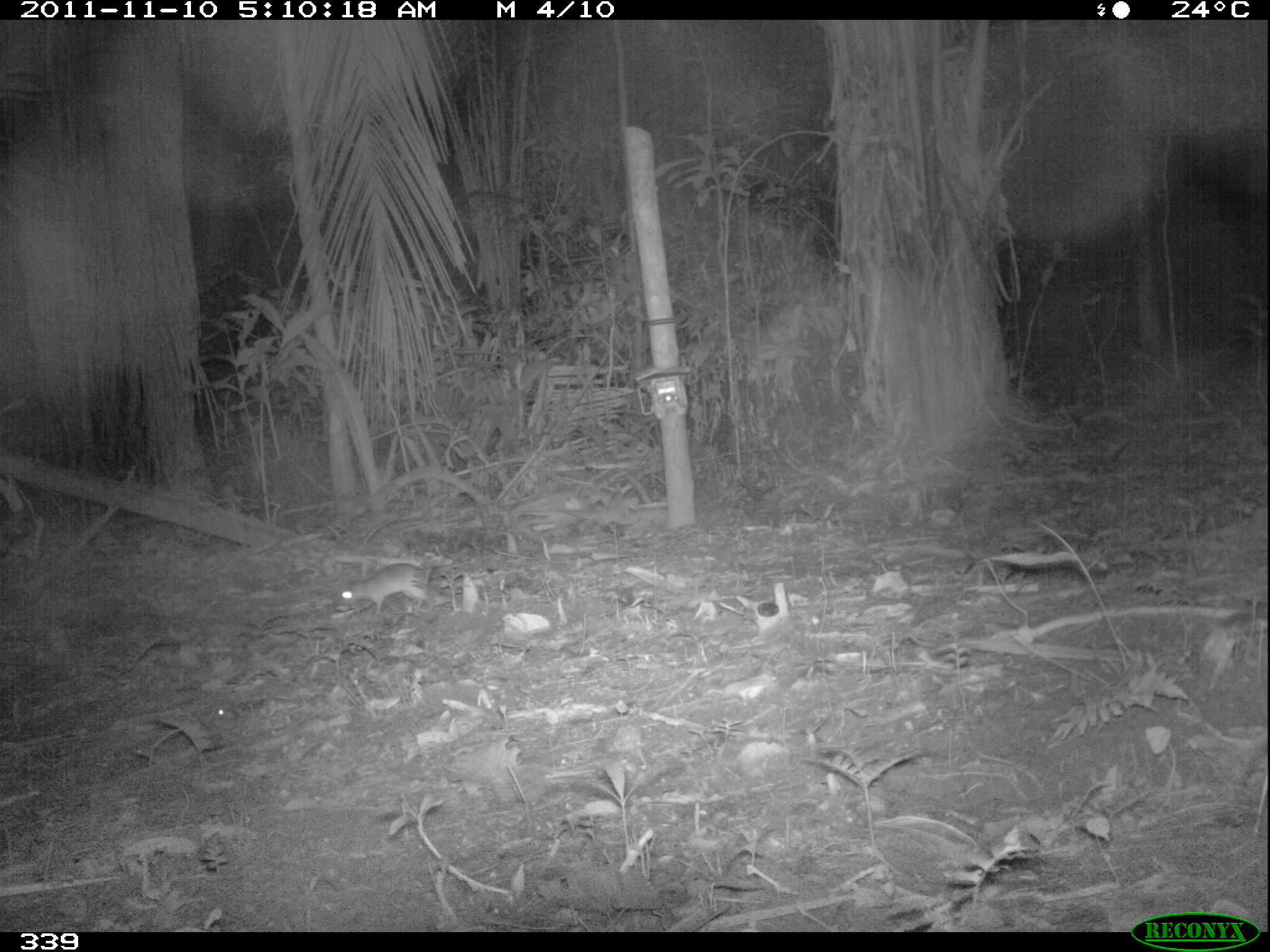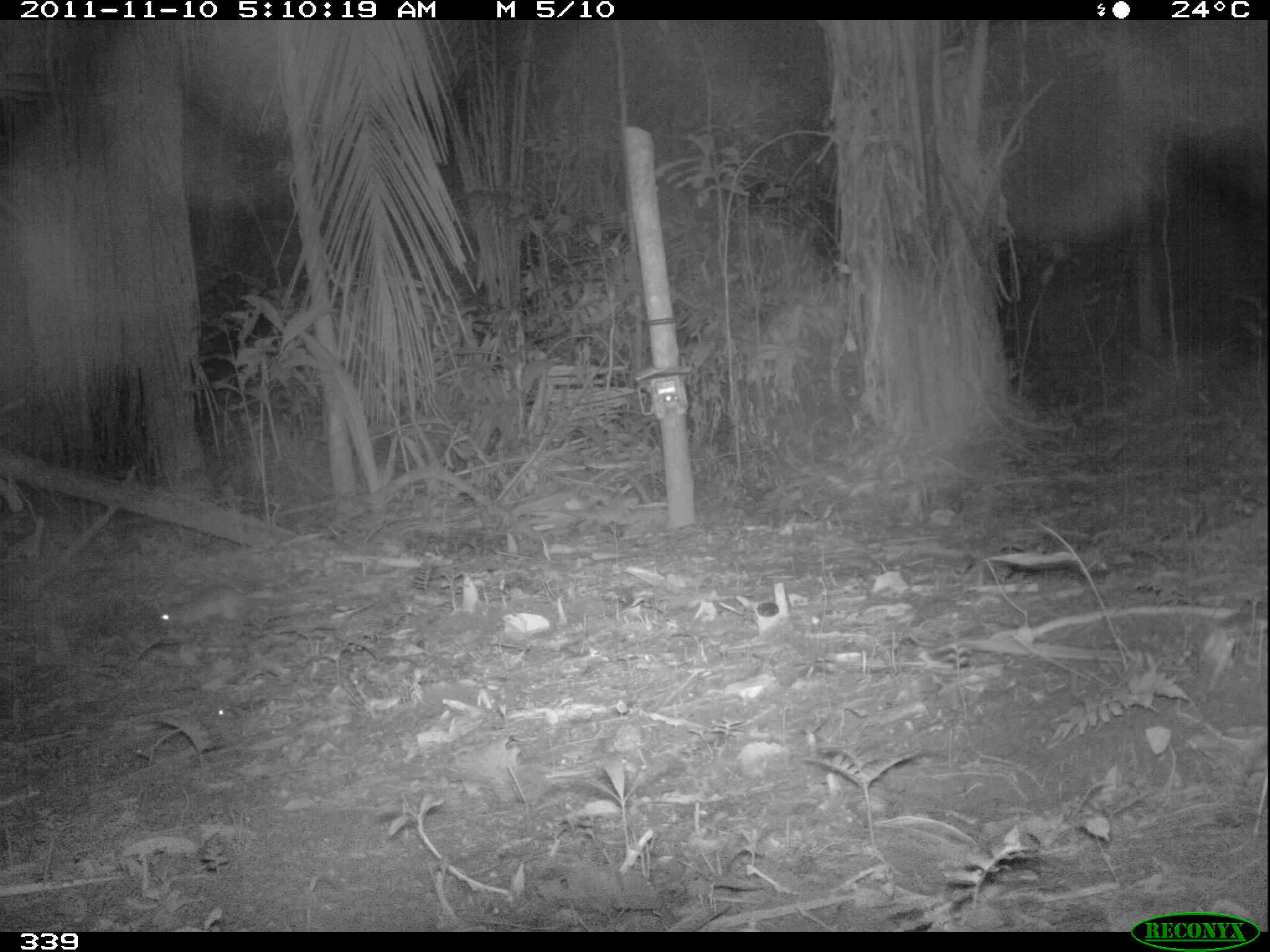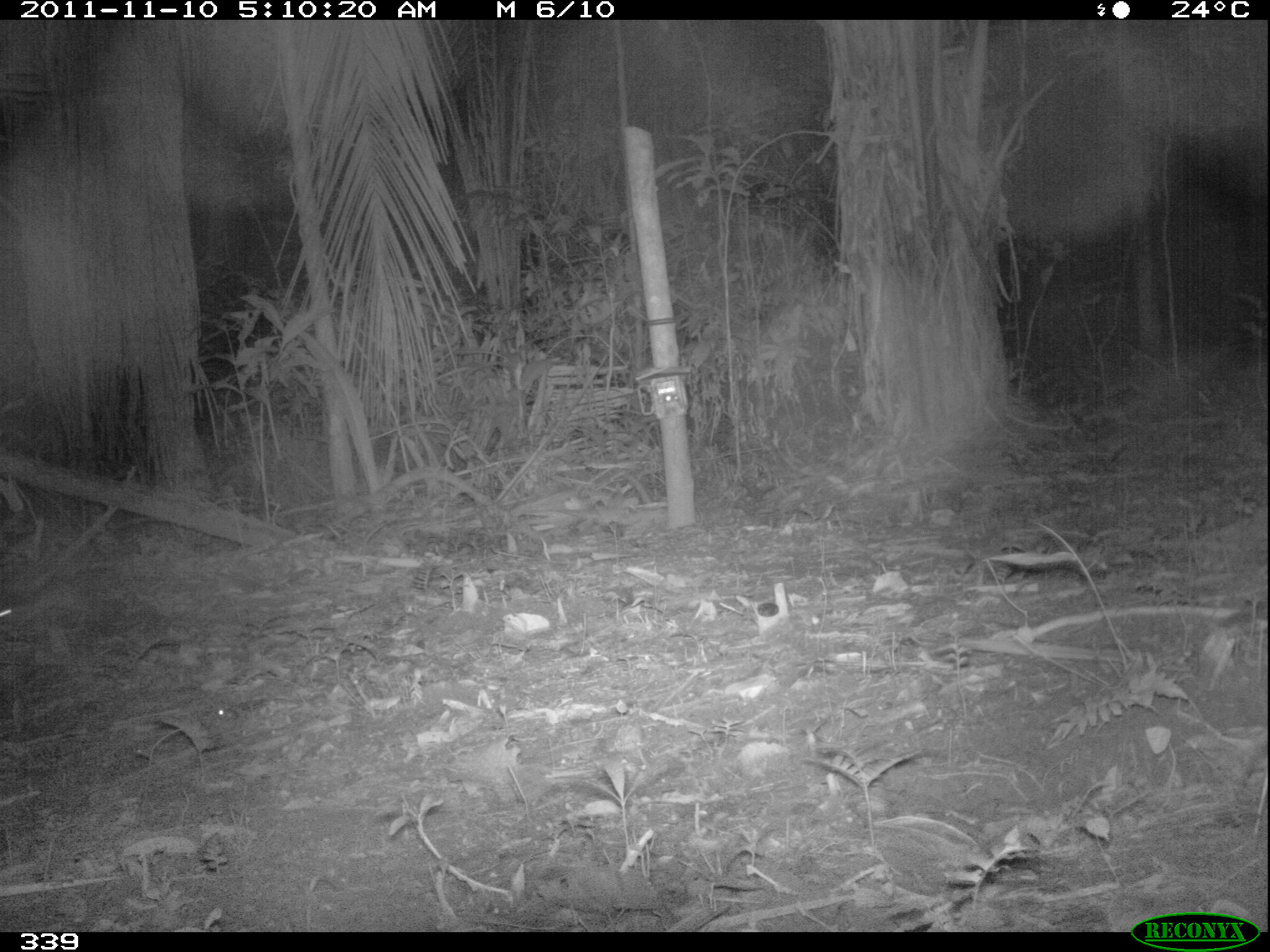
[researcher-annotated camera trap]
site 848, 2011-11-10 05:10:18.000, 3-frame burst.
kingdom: Animalia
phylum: Chordata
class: Mammalia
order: Rodentia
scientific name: Rodentia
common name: rodents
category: unknown rodent